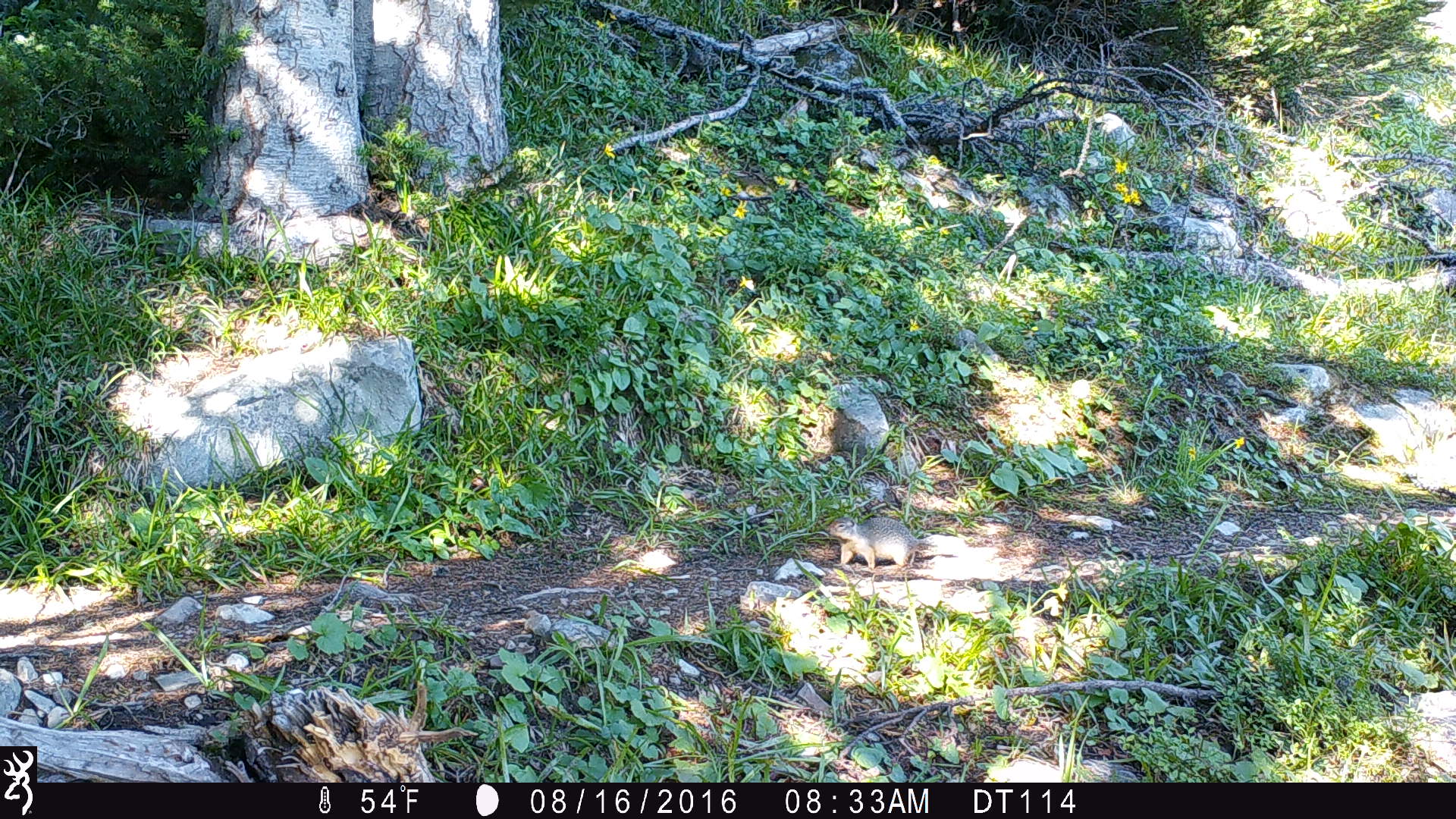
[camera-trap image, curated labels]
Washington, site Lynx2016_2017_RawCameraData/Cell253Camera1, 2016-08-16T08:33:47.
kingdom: Animalia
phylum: Chordata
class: Mammalia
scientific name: Mammalia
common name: small mammal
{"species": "small mammal (Mammalia)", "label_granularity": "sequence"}